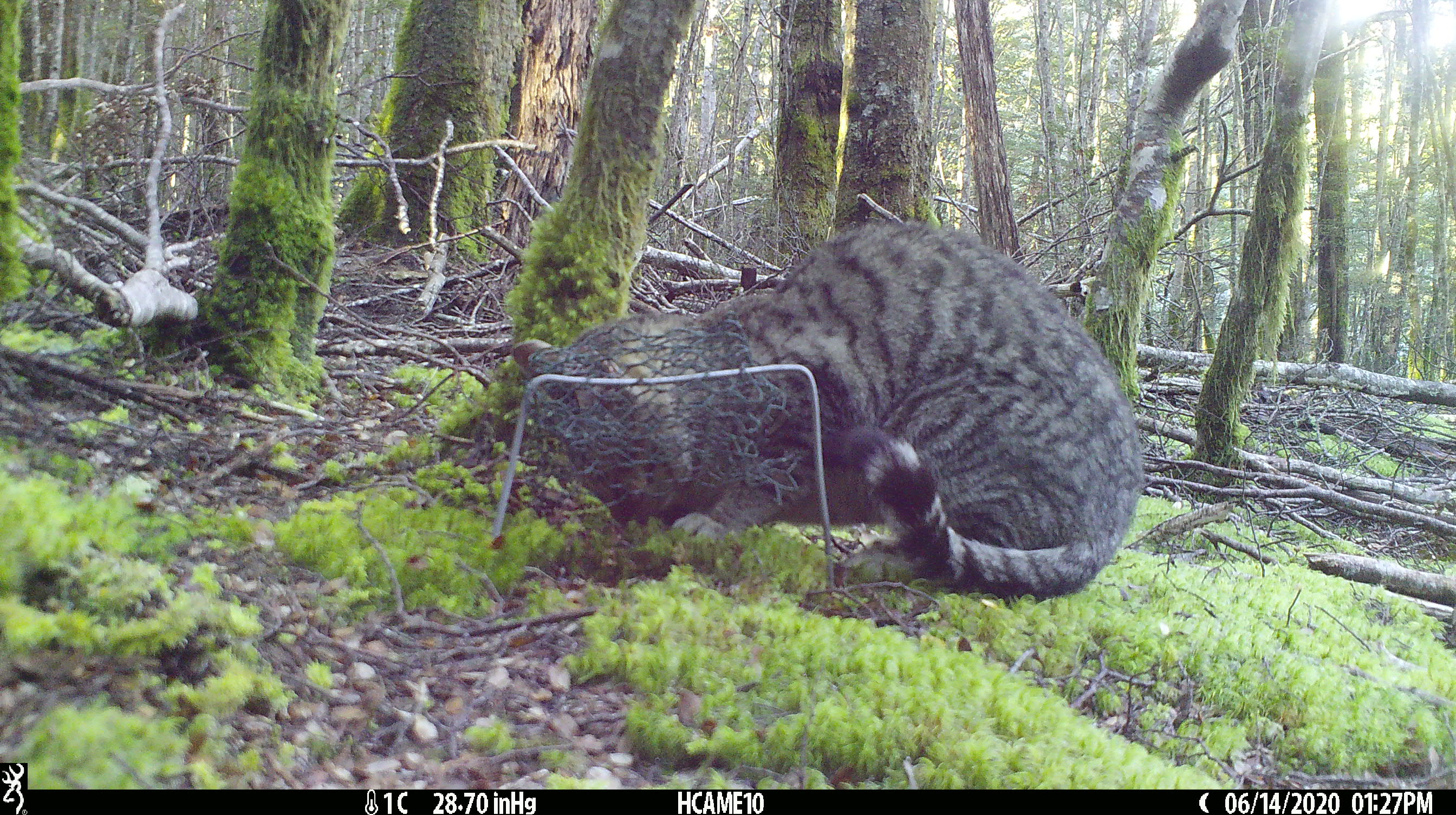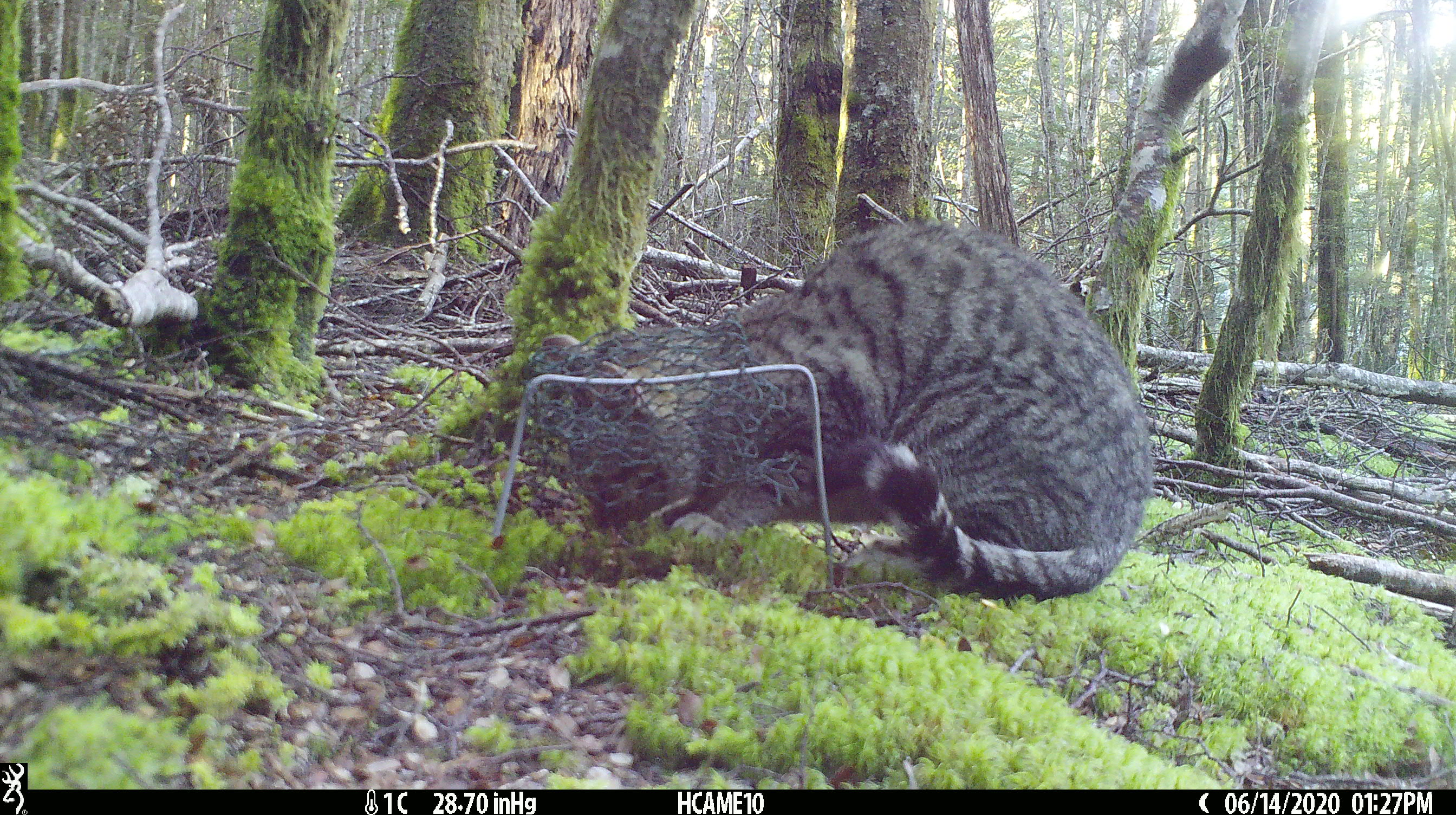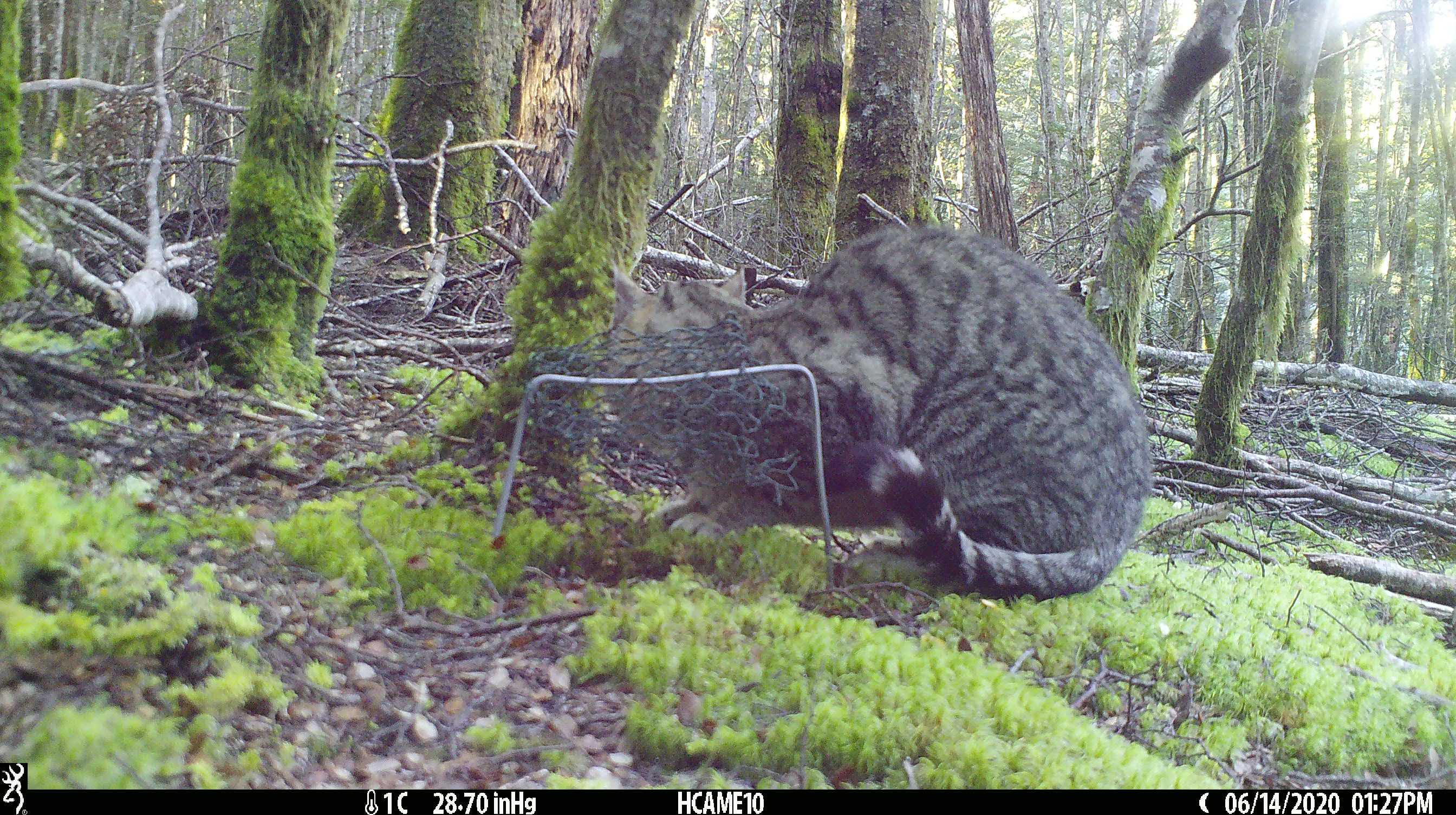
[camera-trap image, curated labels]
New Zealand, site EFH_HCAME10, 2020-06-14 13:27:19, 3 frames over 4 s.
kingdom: Animalia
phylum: Chordata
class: Mammalia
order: Carnivora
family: Felidae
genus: Felis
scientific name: Felis catus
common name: domestic cat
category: cat